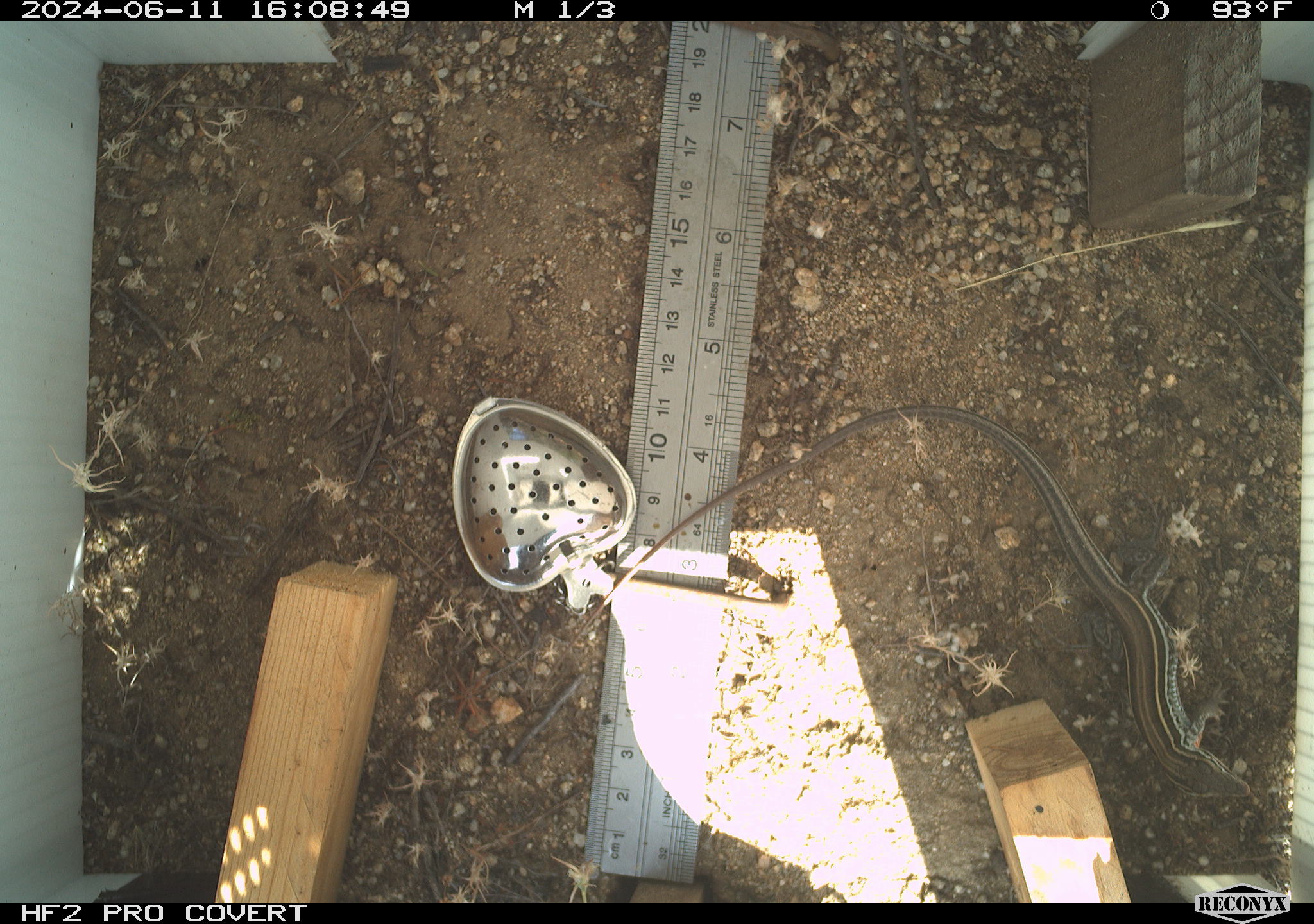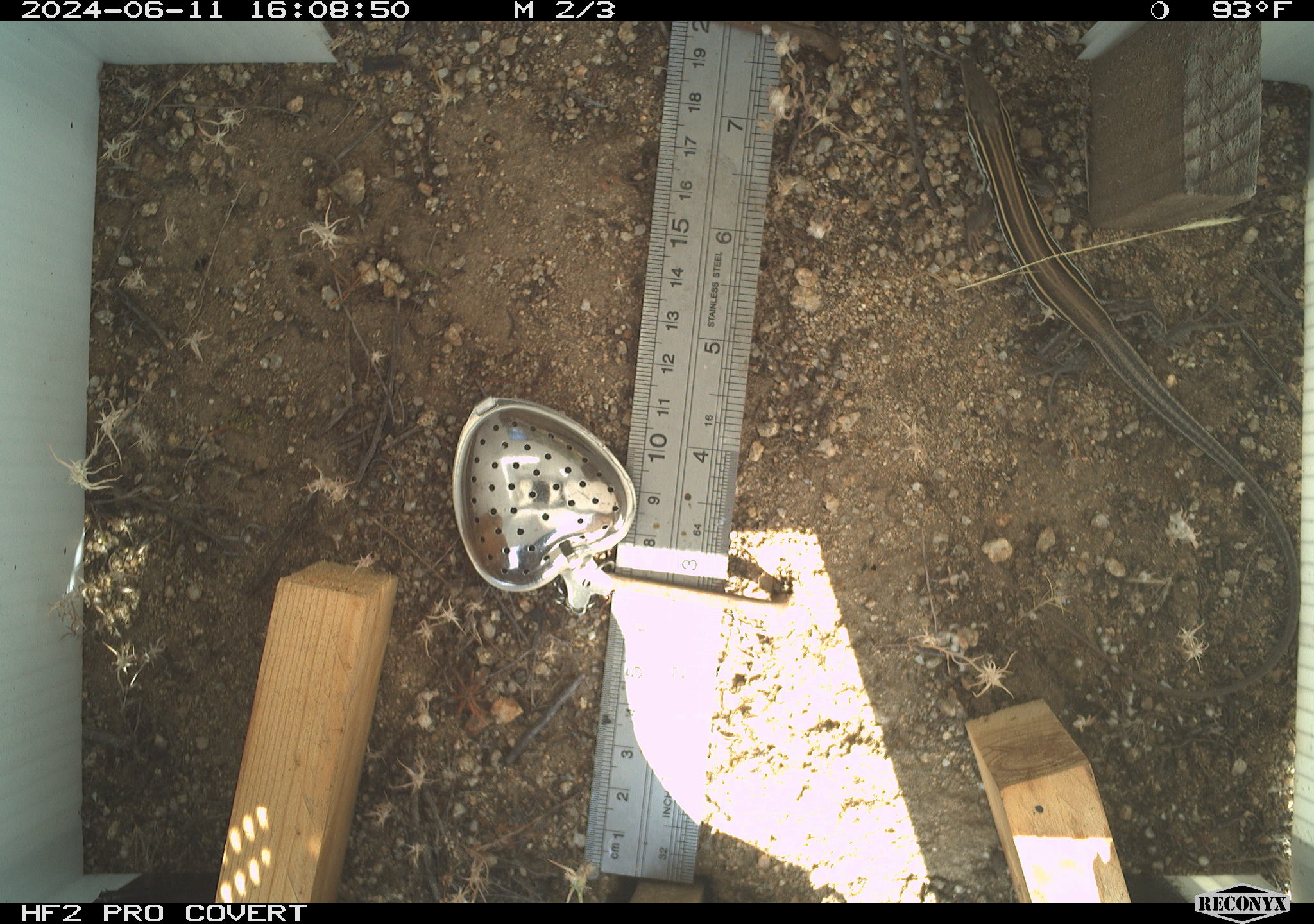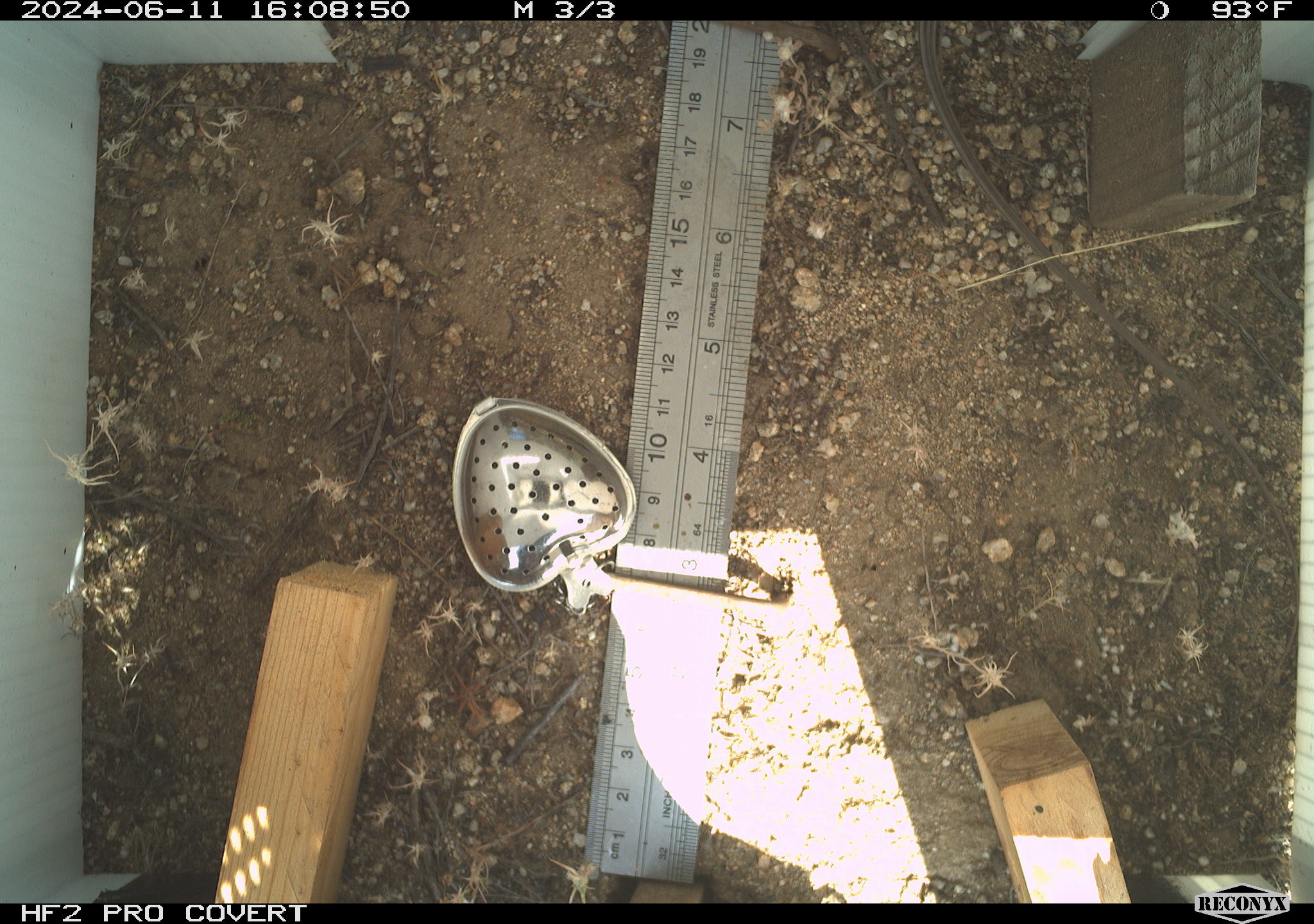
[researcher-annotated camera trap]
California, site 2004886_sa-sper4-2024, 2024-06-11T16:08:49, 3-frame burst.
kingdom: Animalia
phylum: Chordata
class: Reptilia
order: Squamata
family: Teiidae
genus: Aspidoscelis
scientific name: Aspidoscelis hyperythrus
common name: orange-throated whiptail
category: belding's orange-throated whiptail